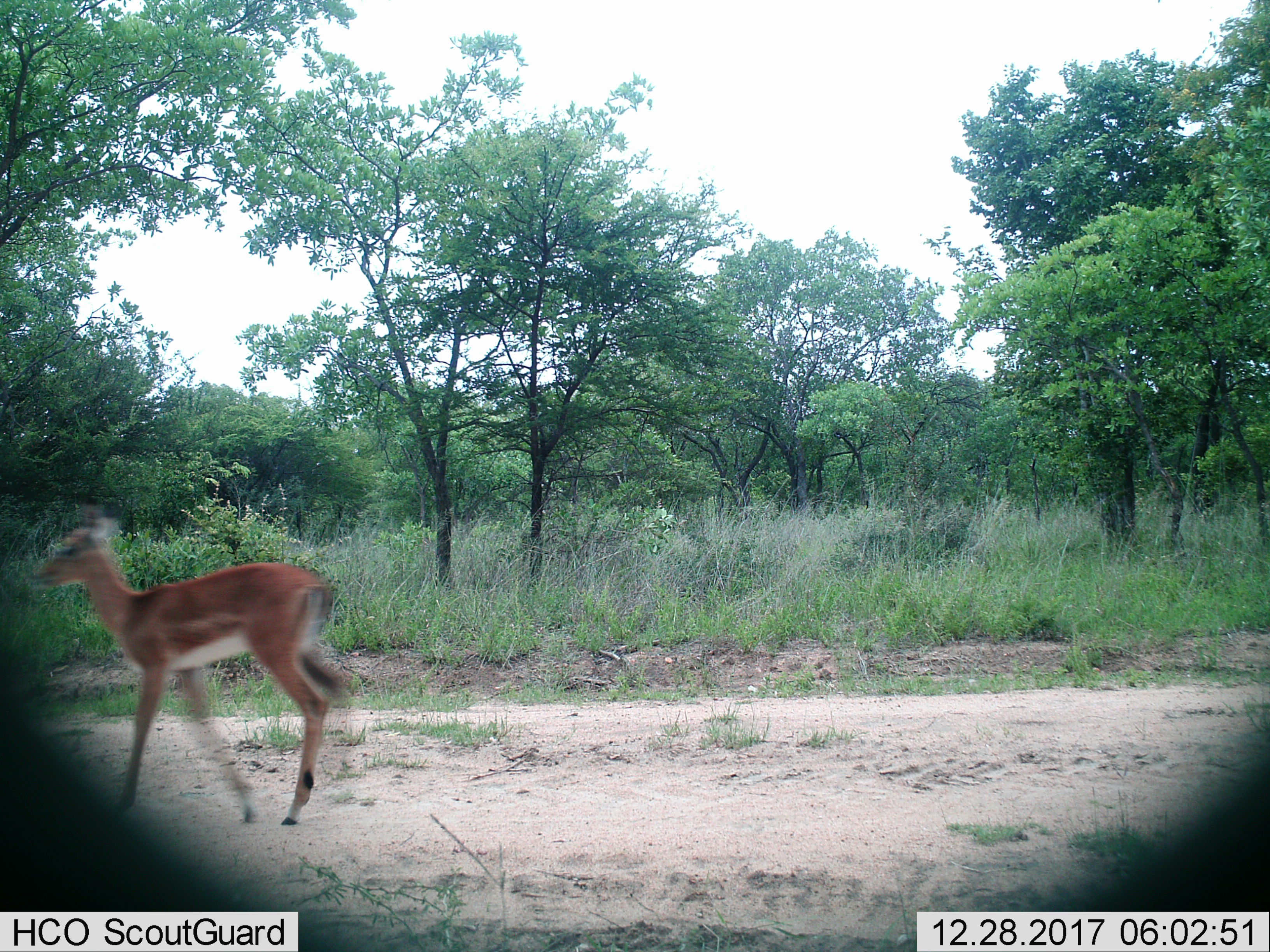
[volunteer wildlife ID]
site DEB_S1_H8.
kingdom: Animalia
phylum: Chordata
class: Mammalia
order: Artiodactyla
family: Bovidae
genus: Aepyceros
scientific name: Aepyceros melampus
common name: impala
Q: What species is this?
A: Impala (Aepyceros melampus).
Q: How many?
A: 1.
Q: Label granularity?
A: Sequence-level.